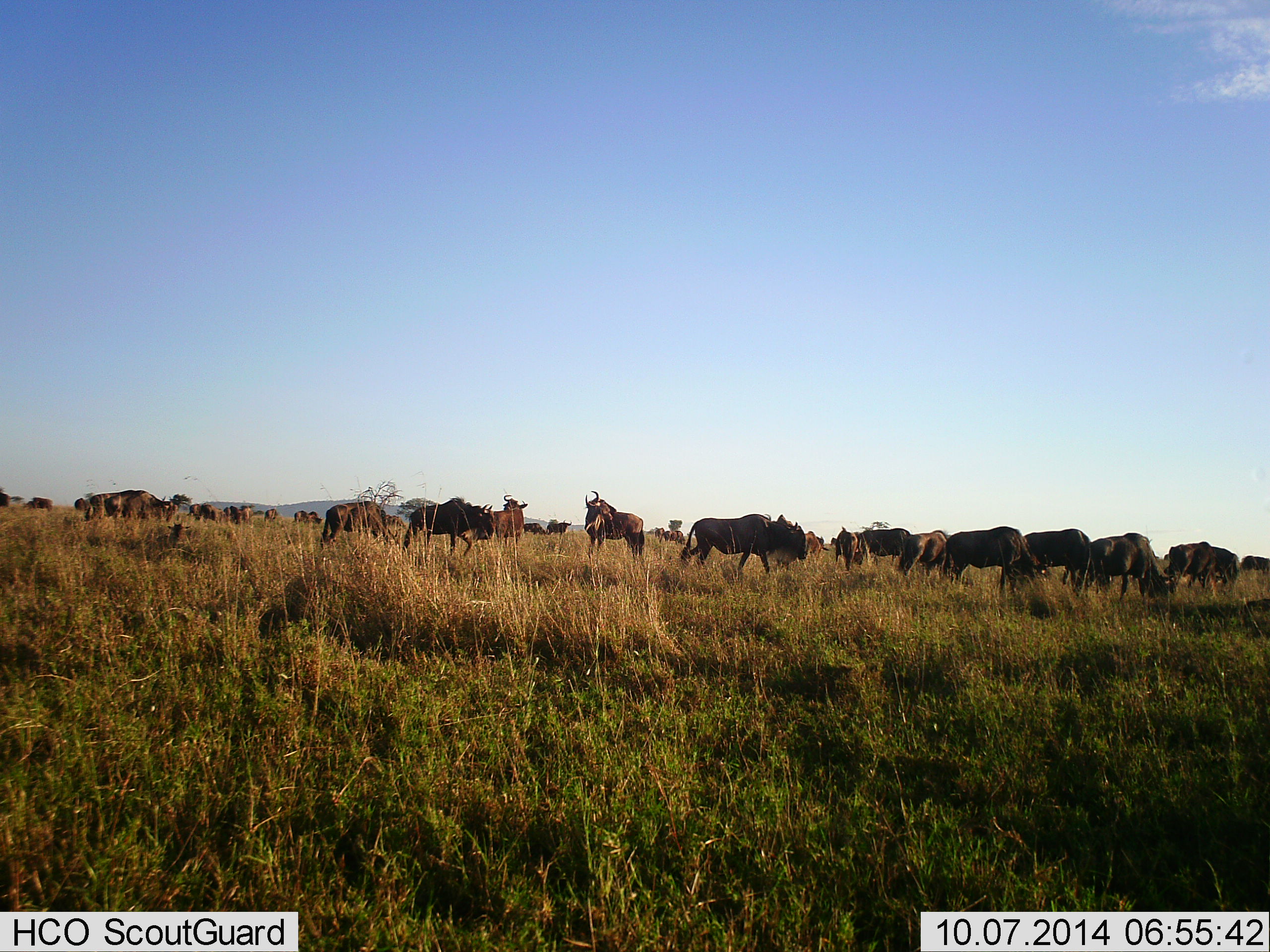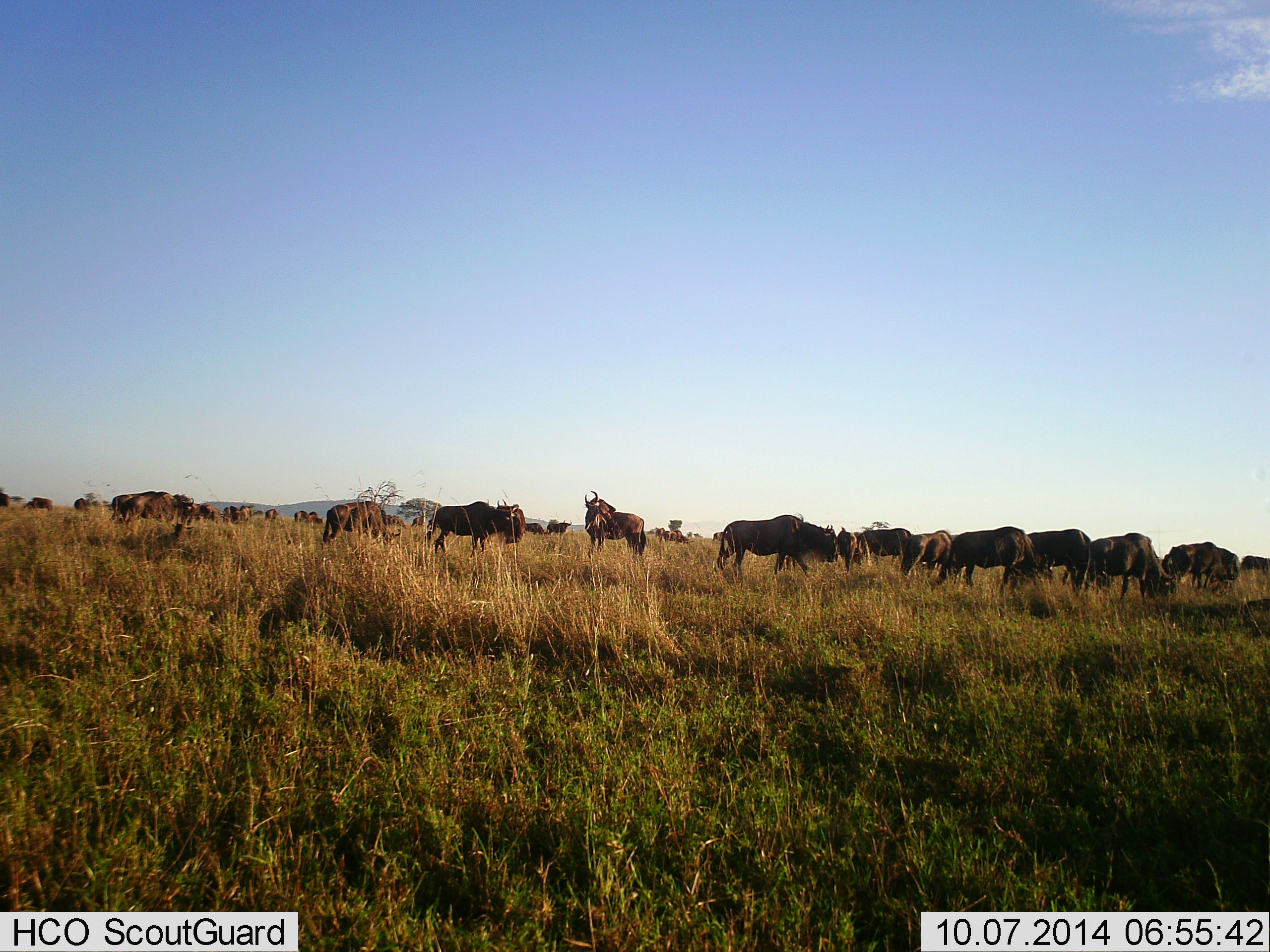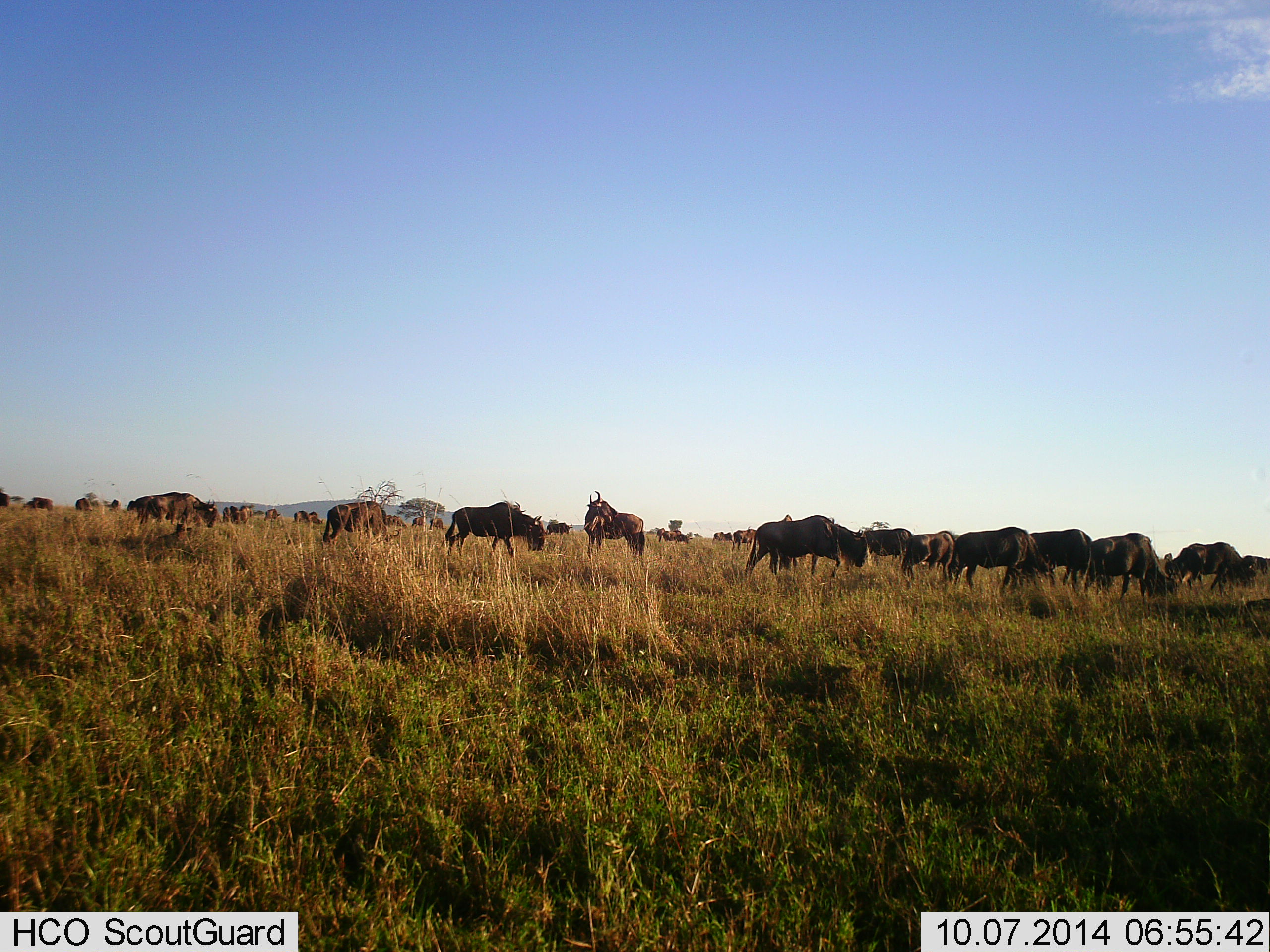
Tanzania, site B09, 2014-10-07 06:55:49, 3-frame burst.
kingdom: Animalia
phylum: Chordata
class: Mammalia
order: Artiodactyla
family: Bovidae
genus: Connochaetes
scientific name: Connochaetes taurinus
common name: blue wildebeest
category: wildebeest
Wildebeest (blue wildebeest) (Connochaetes taurinus), count 11-50. Behavior (volunteer vote fractions): standing 50%, resting 20%, moving 60%, interacting 10%. Young present (vote fraction): 0%. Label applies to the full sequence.